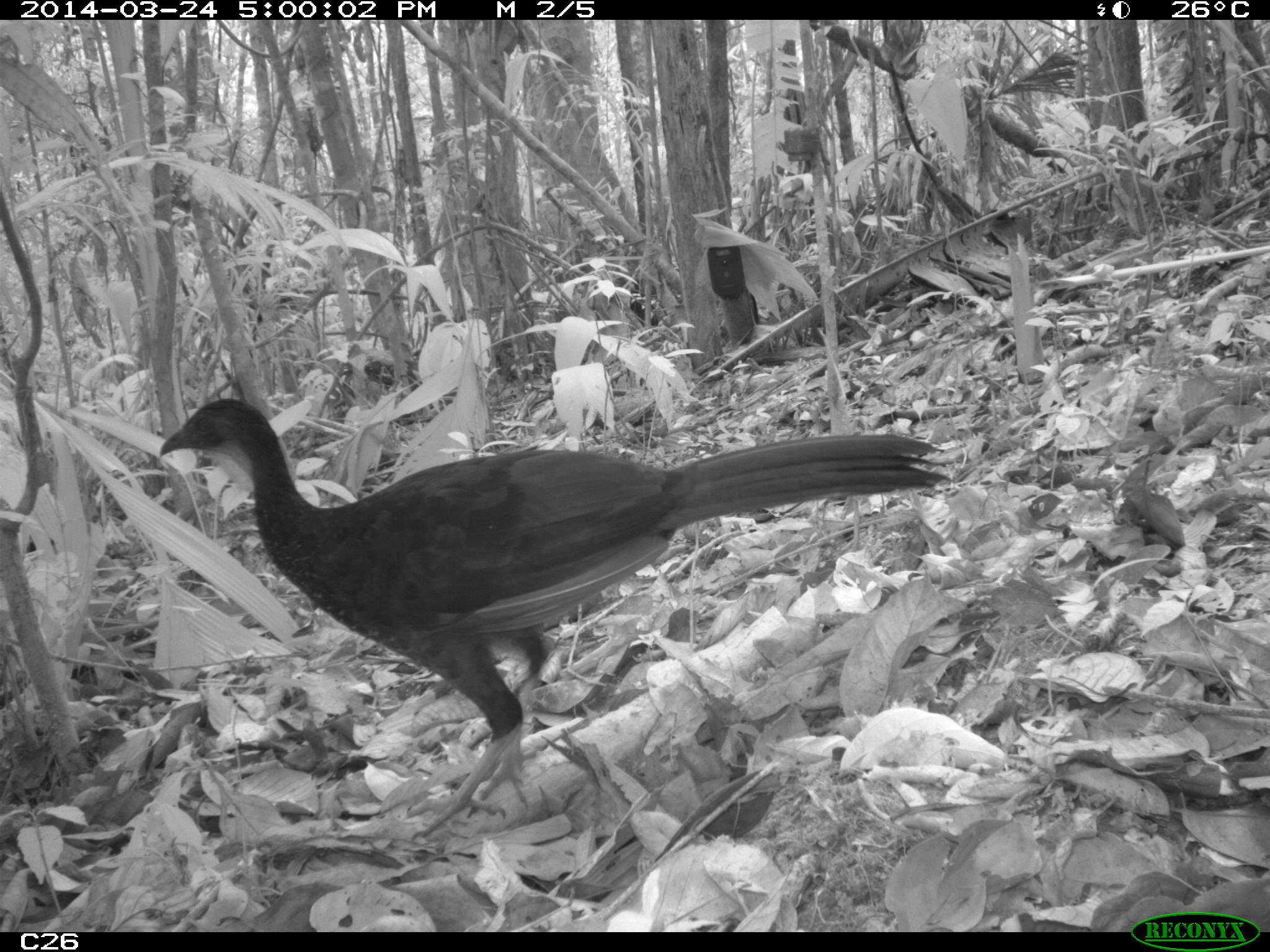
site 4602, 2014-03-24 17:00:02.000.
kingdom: Animalia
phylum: Chordata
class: Aves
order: Galliformes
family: Cracidae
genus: Penelope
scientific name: Penelope jacquacu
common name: spix's guan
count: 1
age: adult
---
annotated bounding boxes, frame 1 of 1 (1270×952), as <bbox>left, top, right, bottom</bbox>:
penelope jacquacu: <bbox>157, 397, 954, 841</bbox>